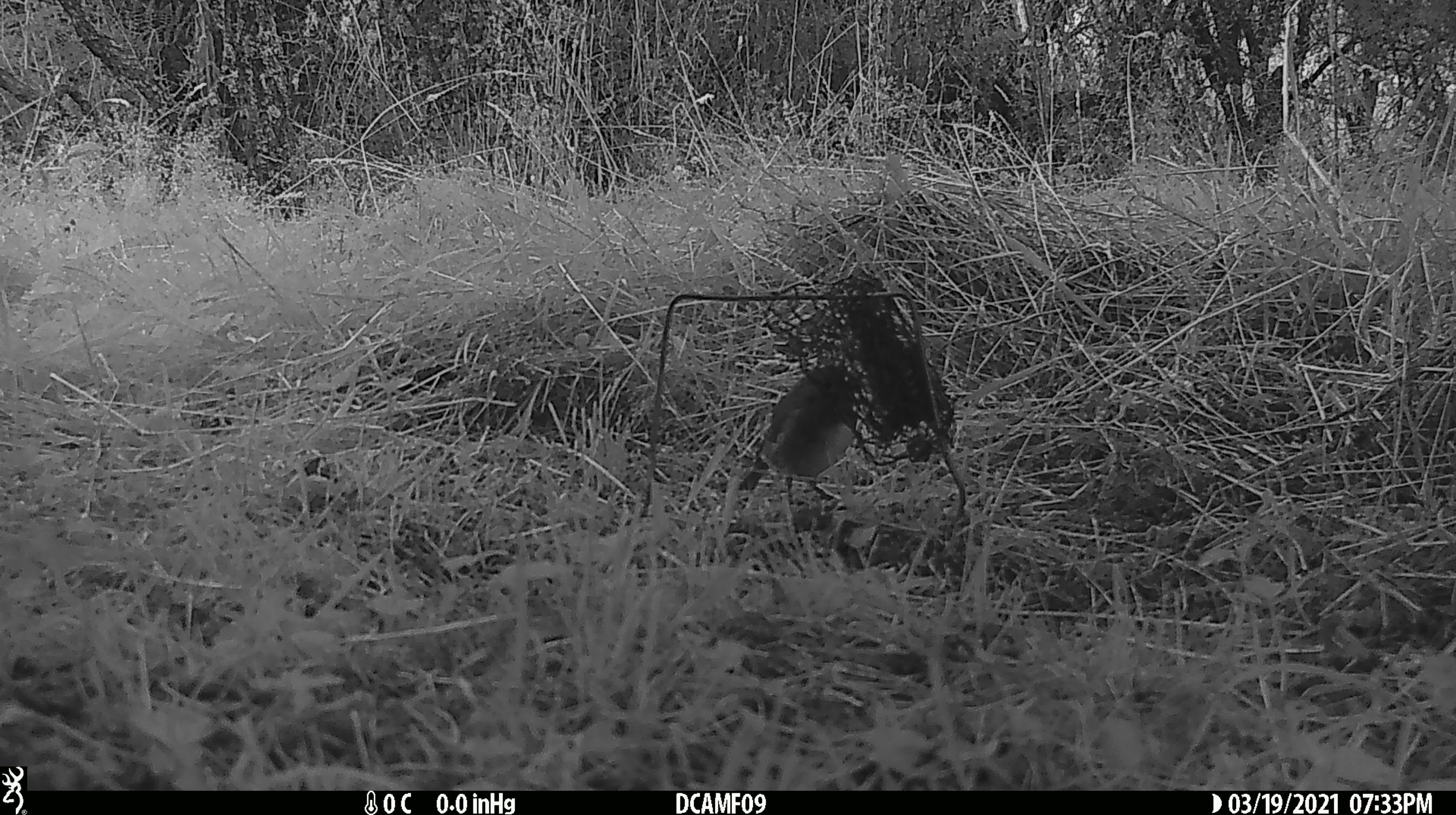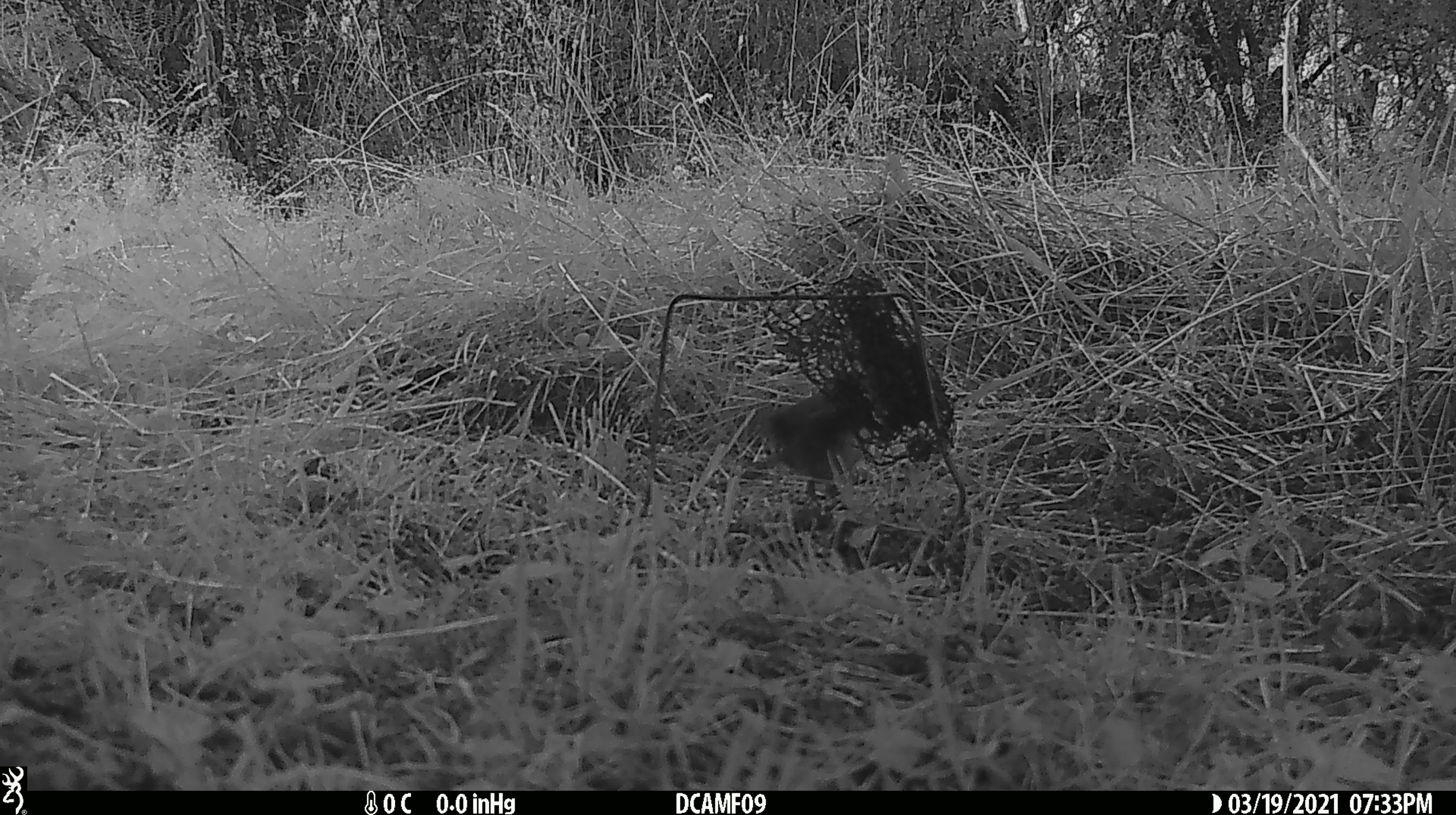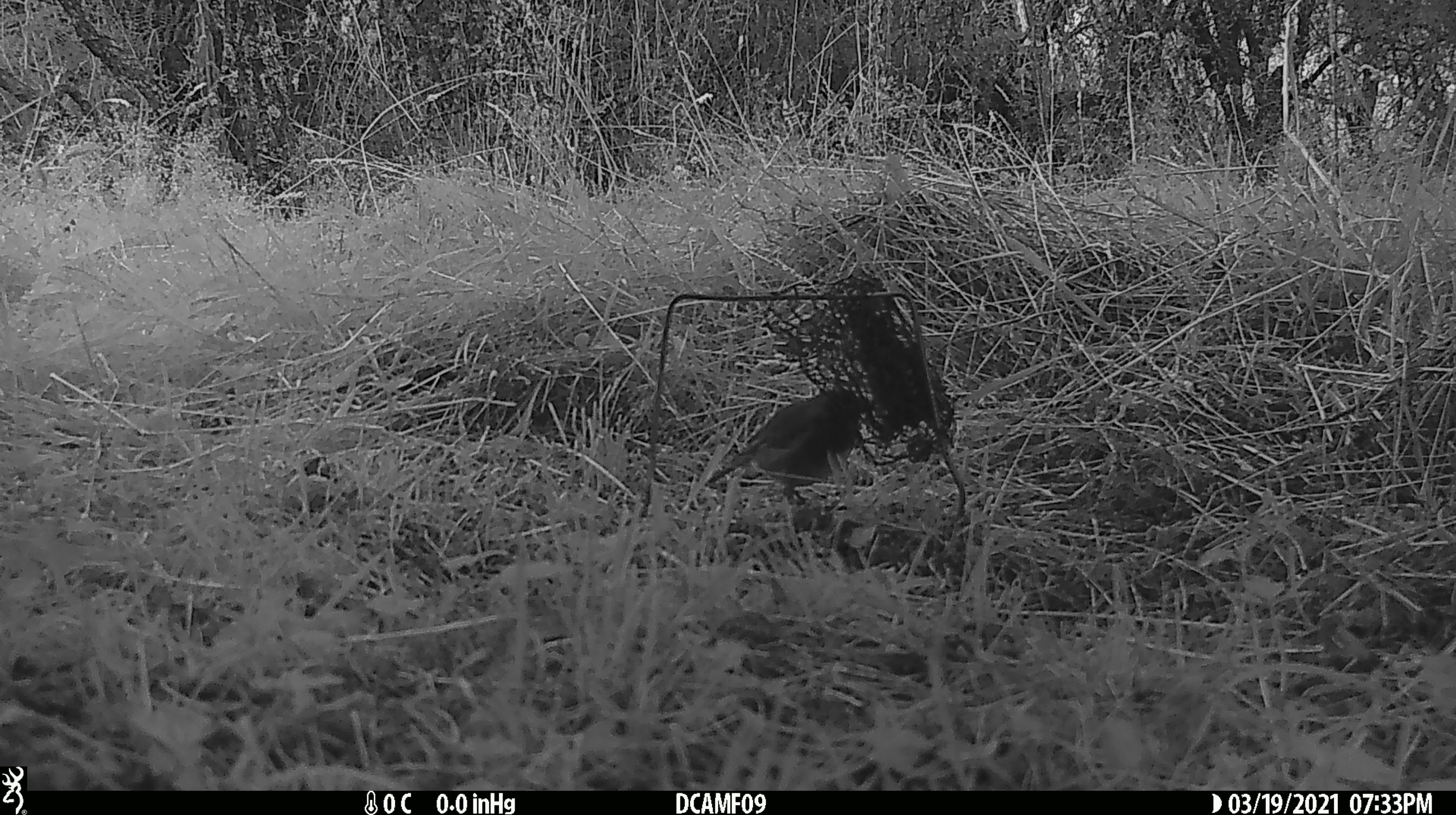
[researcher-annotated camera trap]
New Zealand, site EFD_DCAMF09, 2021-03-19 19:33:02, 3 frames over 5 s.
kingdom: Animalia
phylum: Chordata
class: Aves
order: Passeriformes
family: Petroicidae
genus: Petroica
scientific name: Petroica australis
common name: new zealand robin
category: robin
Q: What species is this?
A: Robin (new zealand robin) (Petroica australis).